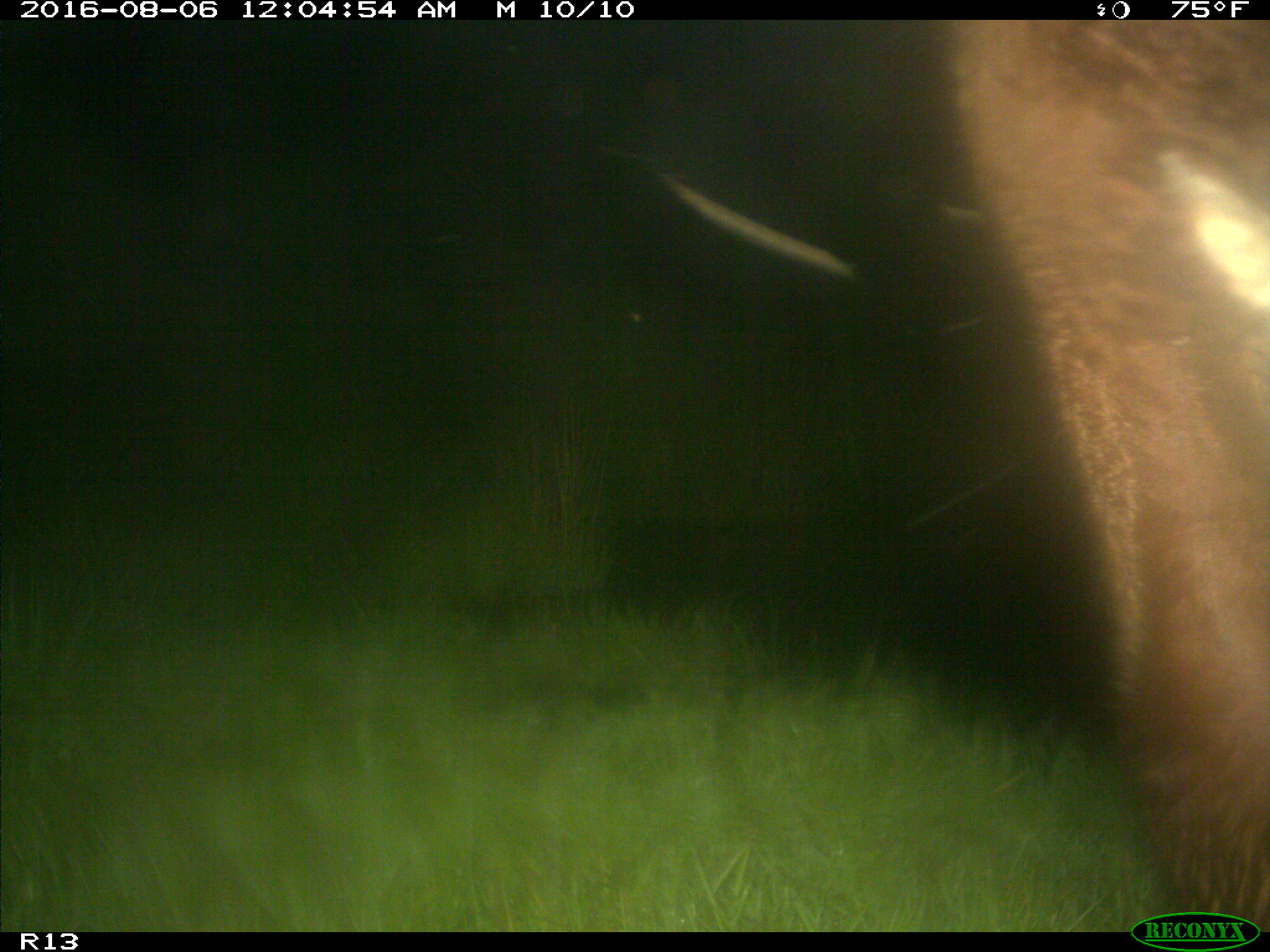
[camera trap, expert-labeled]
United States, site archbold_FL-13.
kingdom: Animalia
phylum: Chordata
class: Mammalia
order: Artiodactyla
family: Bovidae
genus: Bos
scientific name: Bos taurus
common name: domestic cow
Bos taurus (domestic cow).